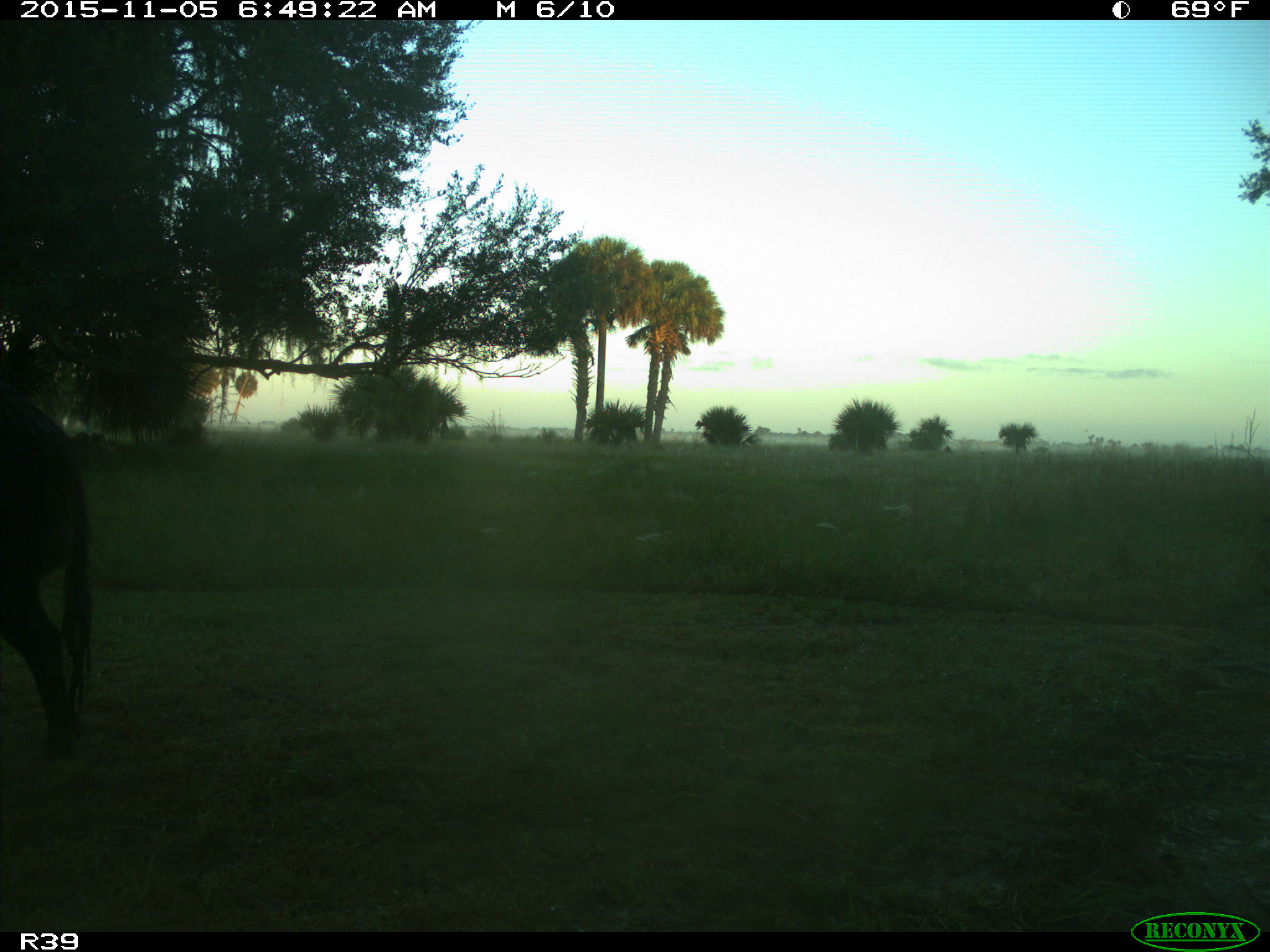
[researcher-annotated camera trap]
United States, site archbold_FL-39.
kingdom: Animalia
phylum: Chordata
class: Mammalia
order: Artiodactyla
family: Suidae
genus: Sus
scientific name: Sus scrofa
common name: wild boar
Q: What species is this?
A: Sus scrofa (wild boar).